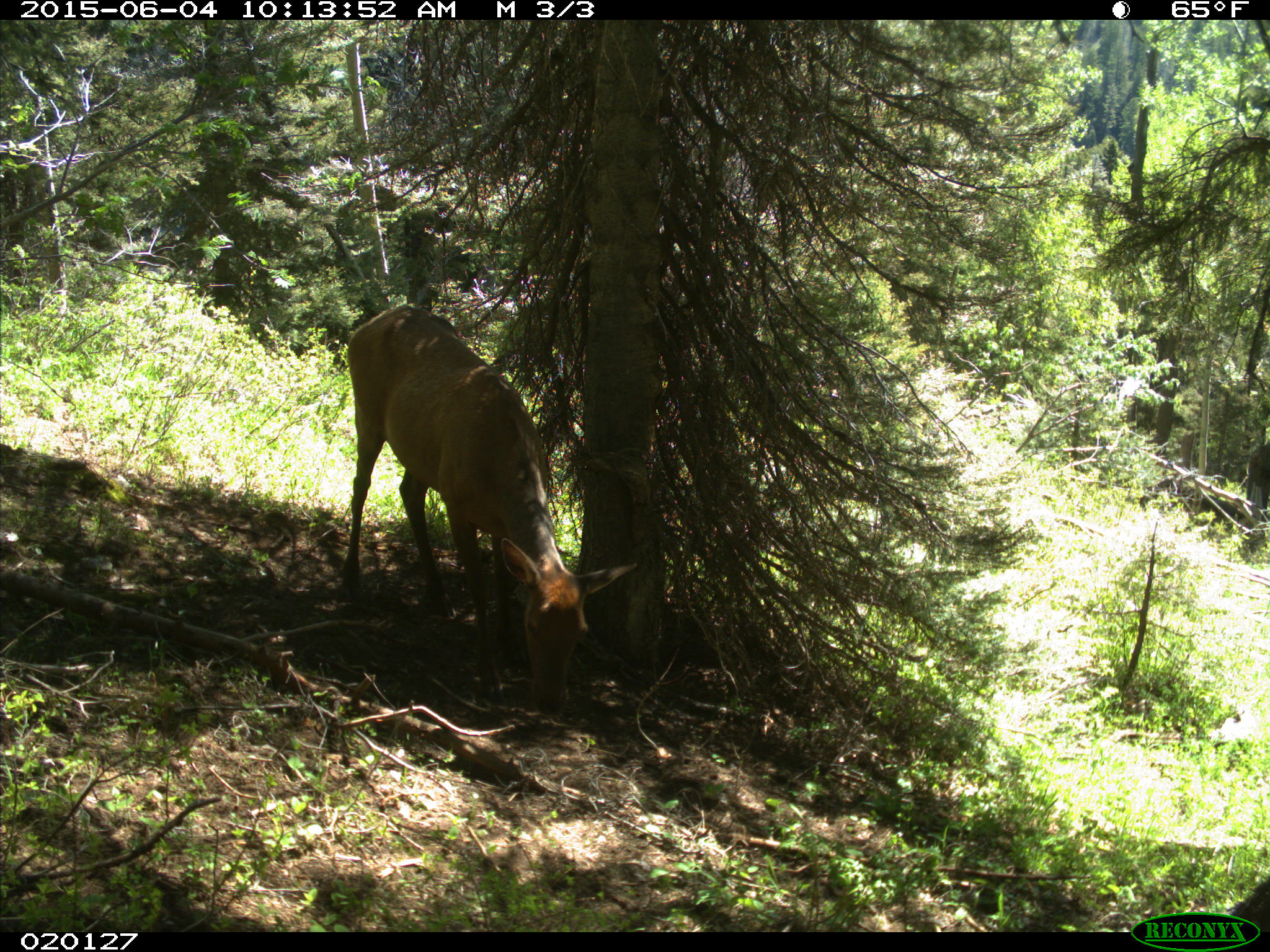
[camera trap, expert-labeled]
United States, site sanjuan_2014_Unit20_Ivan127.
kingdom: Animalia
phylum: Chordata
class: Mammalia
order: Artiodactyla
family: Cervidae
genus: Cervus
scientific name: Cervus elaphus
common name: red deer